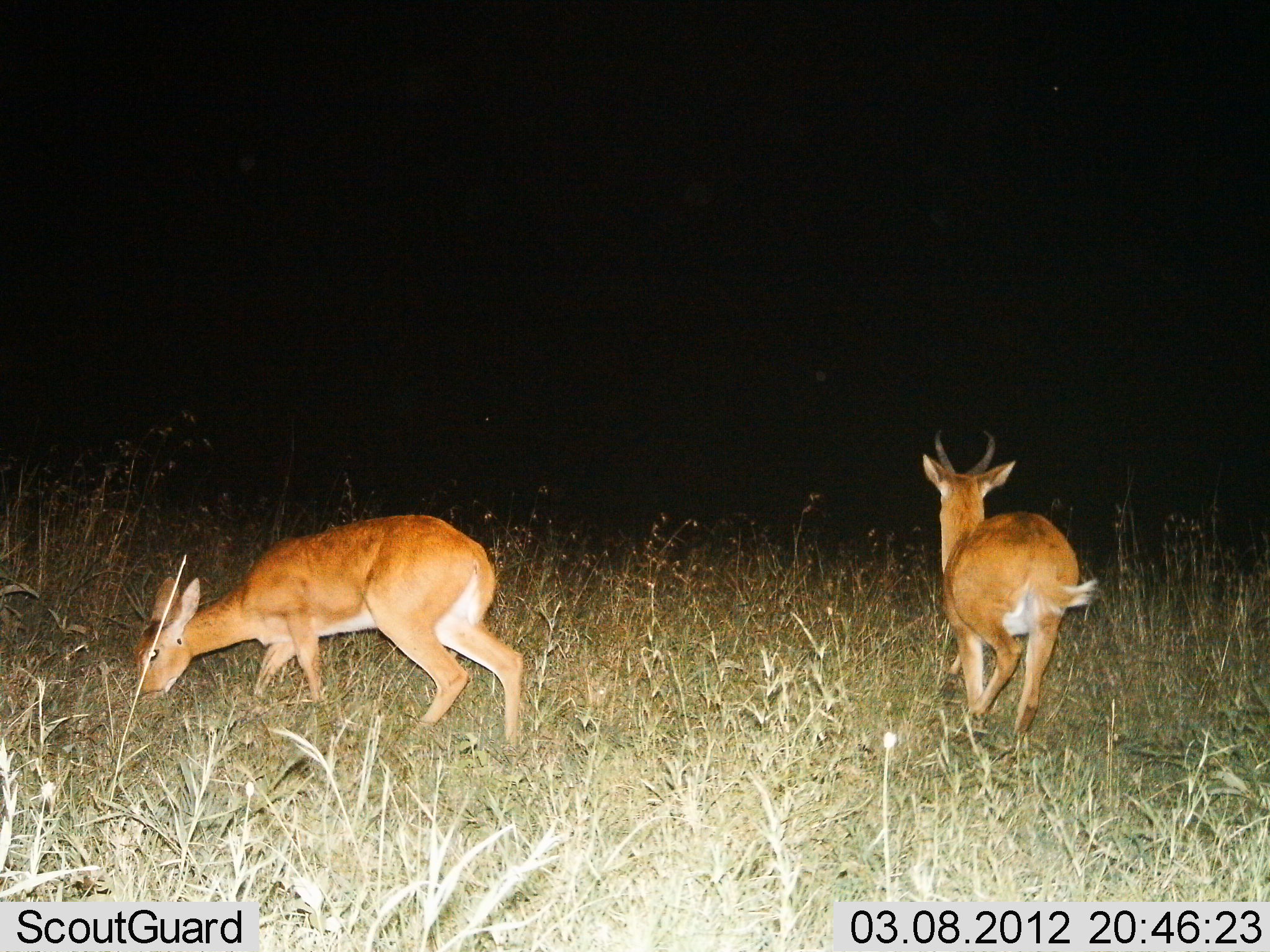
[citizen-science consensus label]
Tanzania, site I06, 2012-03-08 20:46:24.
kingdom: Animalia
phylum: Chordata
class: Mammalia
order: Artiodactyla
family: Bovidae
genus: Redunca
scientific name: Redunca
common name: reedbuck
Reedbuck (Redunca), count 2. Behavior (volunteer vote fractions): standing 25%, resting 0%, moving 79%, interacting 0%. Young present (vote fraction): 0%. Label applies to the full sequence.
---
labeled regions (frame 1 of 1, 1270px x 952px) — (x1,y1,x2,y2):
animal: (132,513,524,758); (921,428,1098,748)